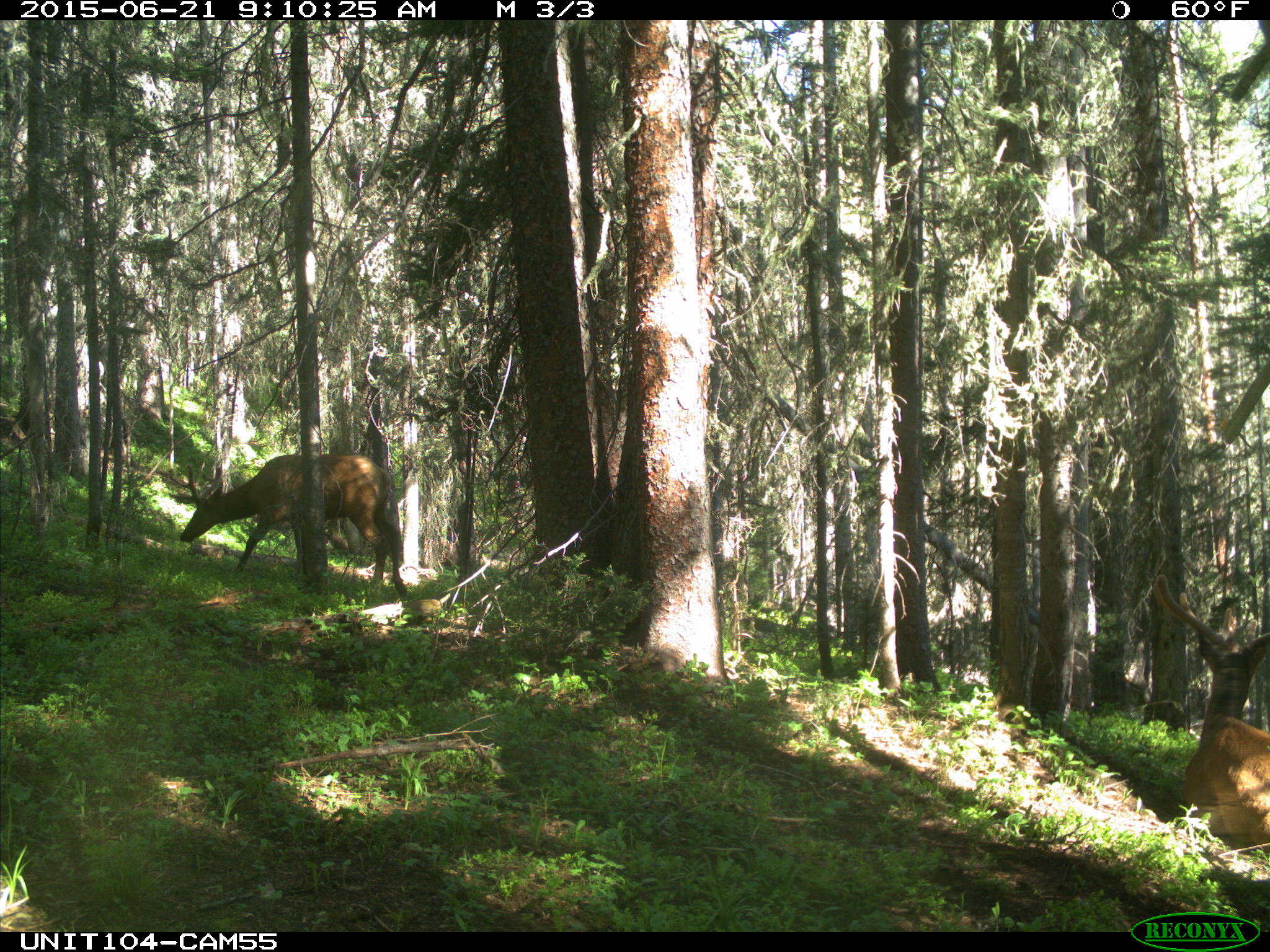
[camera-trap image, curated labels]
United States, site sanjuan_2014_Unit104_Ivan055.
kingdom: Animalia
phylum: Chordata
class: Mammalia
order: Artiodactyla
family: Cervidae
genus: Cervus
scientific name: Cervus elaphus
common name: red deer